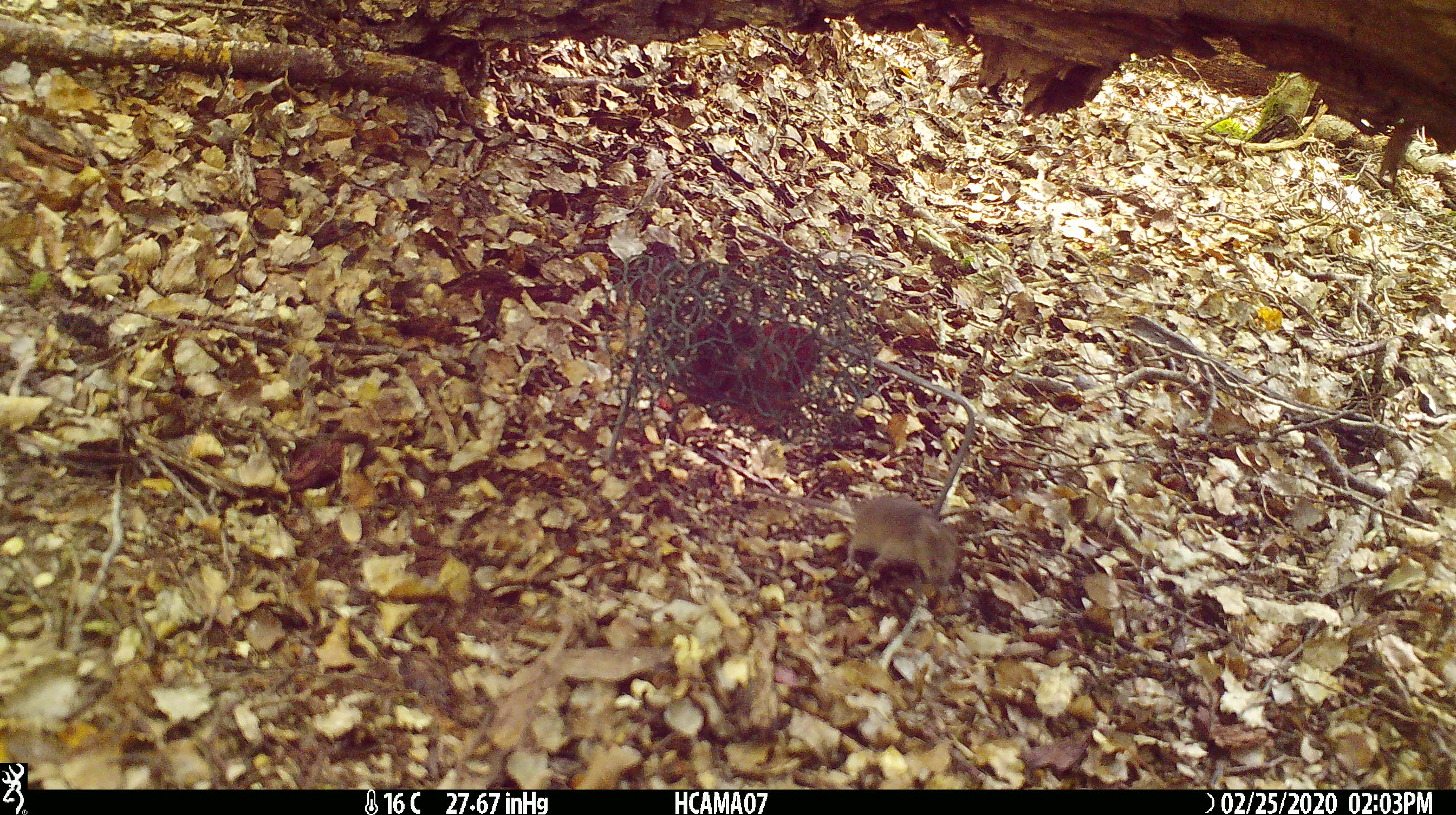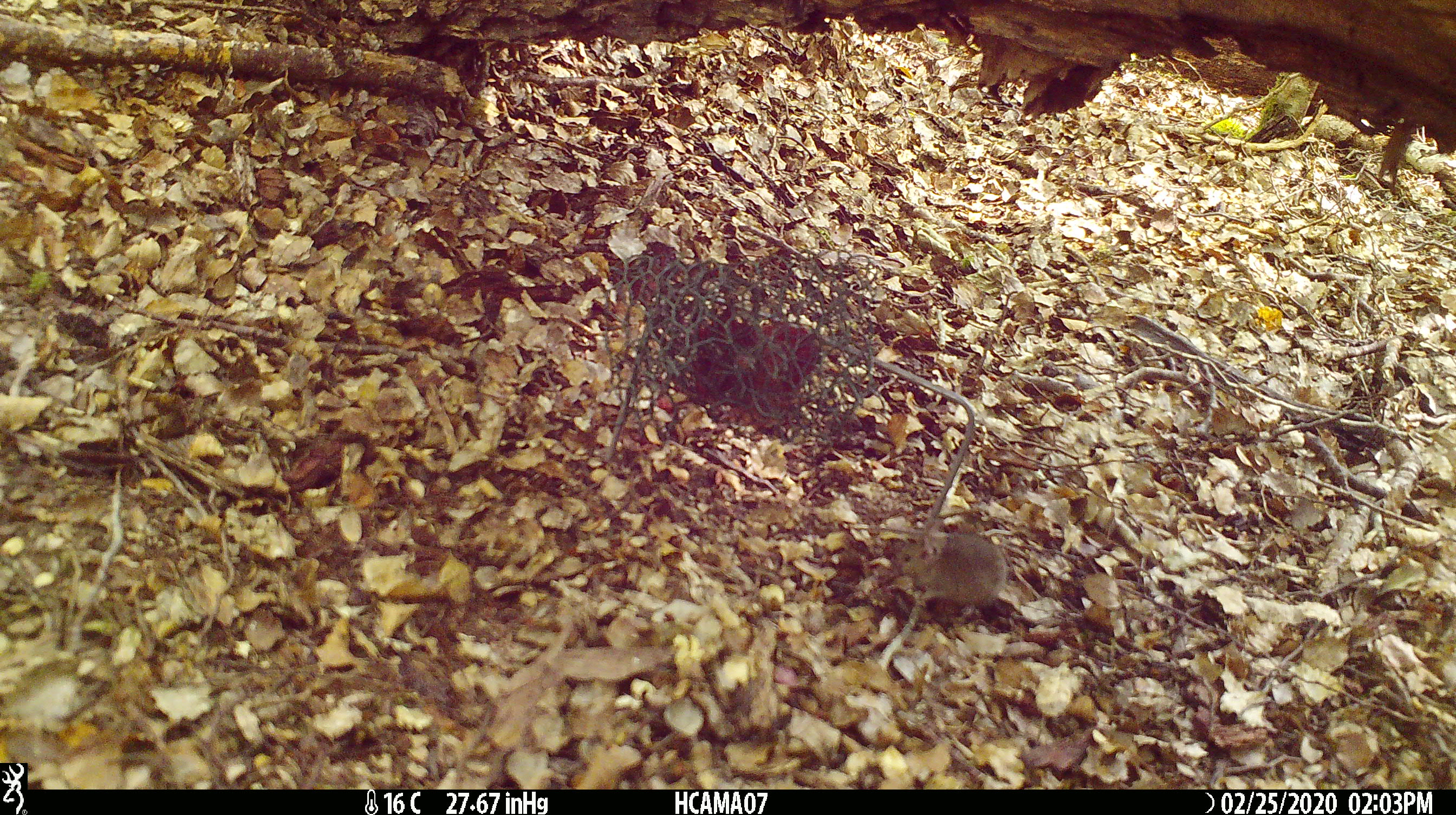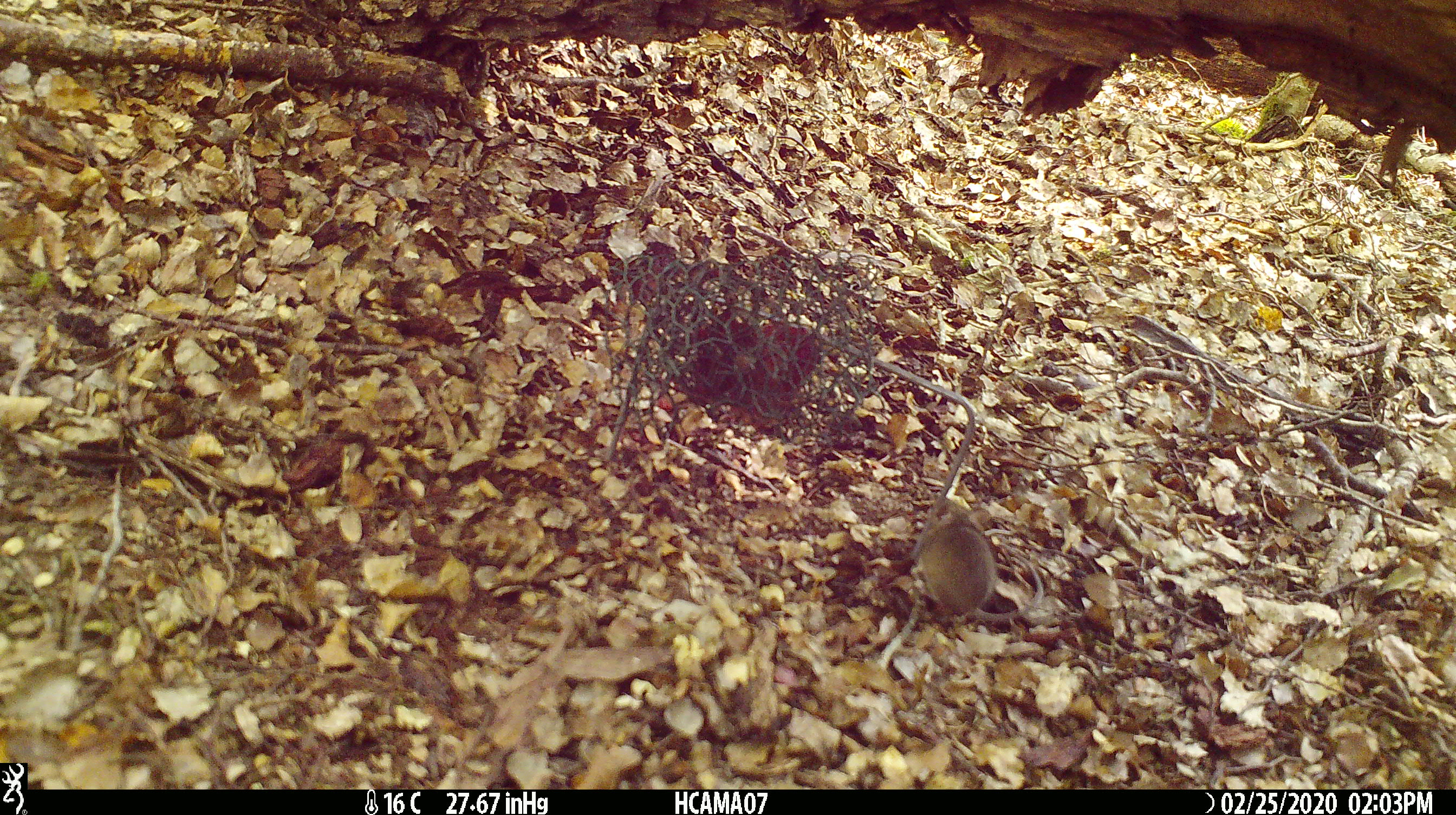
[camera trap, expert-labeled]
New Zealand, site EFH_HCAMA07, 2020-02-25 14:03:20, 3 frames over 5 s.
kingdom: Animalia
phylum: Chordata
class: Mammalia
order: Rodentia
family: Muridae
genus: Mus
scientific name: Mus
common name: mouse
Mouse (Mus).